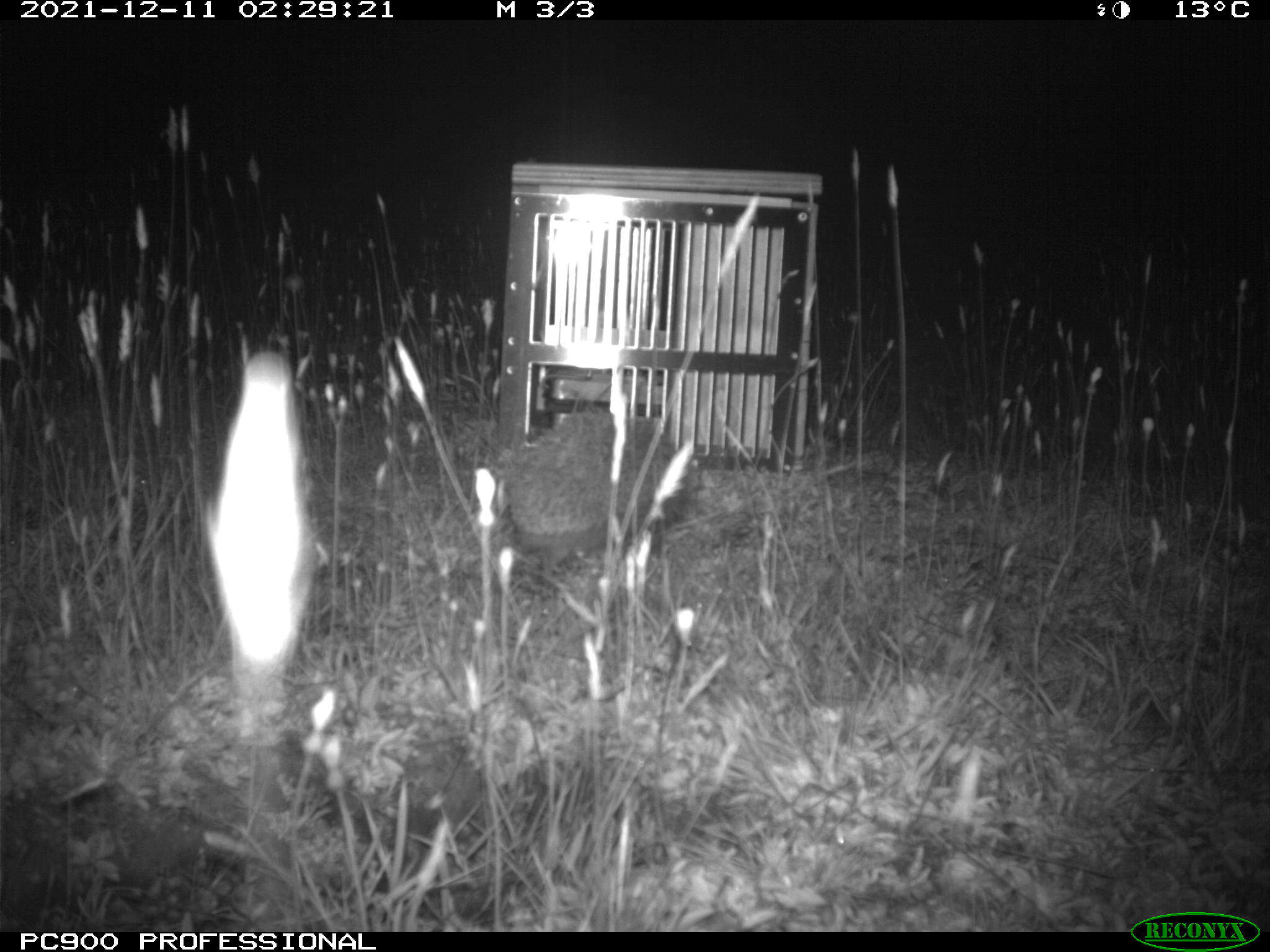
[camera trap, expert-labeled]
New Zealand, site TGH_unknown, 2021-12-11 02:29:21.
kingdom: Animalia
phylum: Chordata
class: Mammalia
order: Eulipotyphla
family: Erinaceidae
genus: Erinaceus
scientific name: Erinaceus europaeus europaeus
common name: european hedgehog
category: hedgehog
Hedgehog (european hedgehog) (Erinaceus europaeus europaeus).